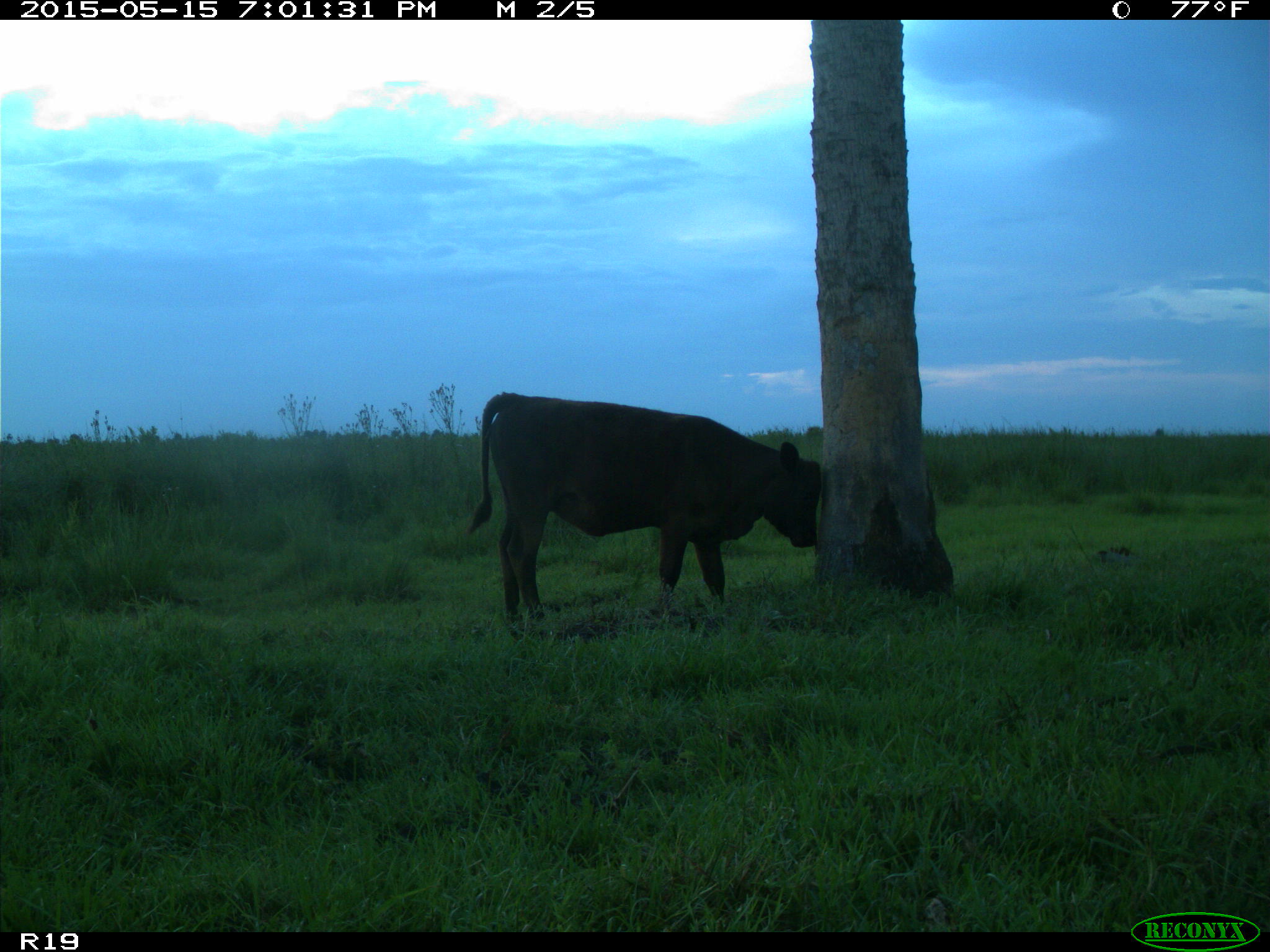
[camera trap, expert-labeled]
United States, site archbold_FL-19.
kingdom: Animalia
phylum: Chordata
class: Mammalia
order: Artiodactyla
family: Bovidae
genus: Bos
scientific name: Bos taurus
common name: domestic cow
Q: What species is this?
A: Bos taurus (domestic cow).